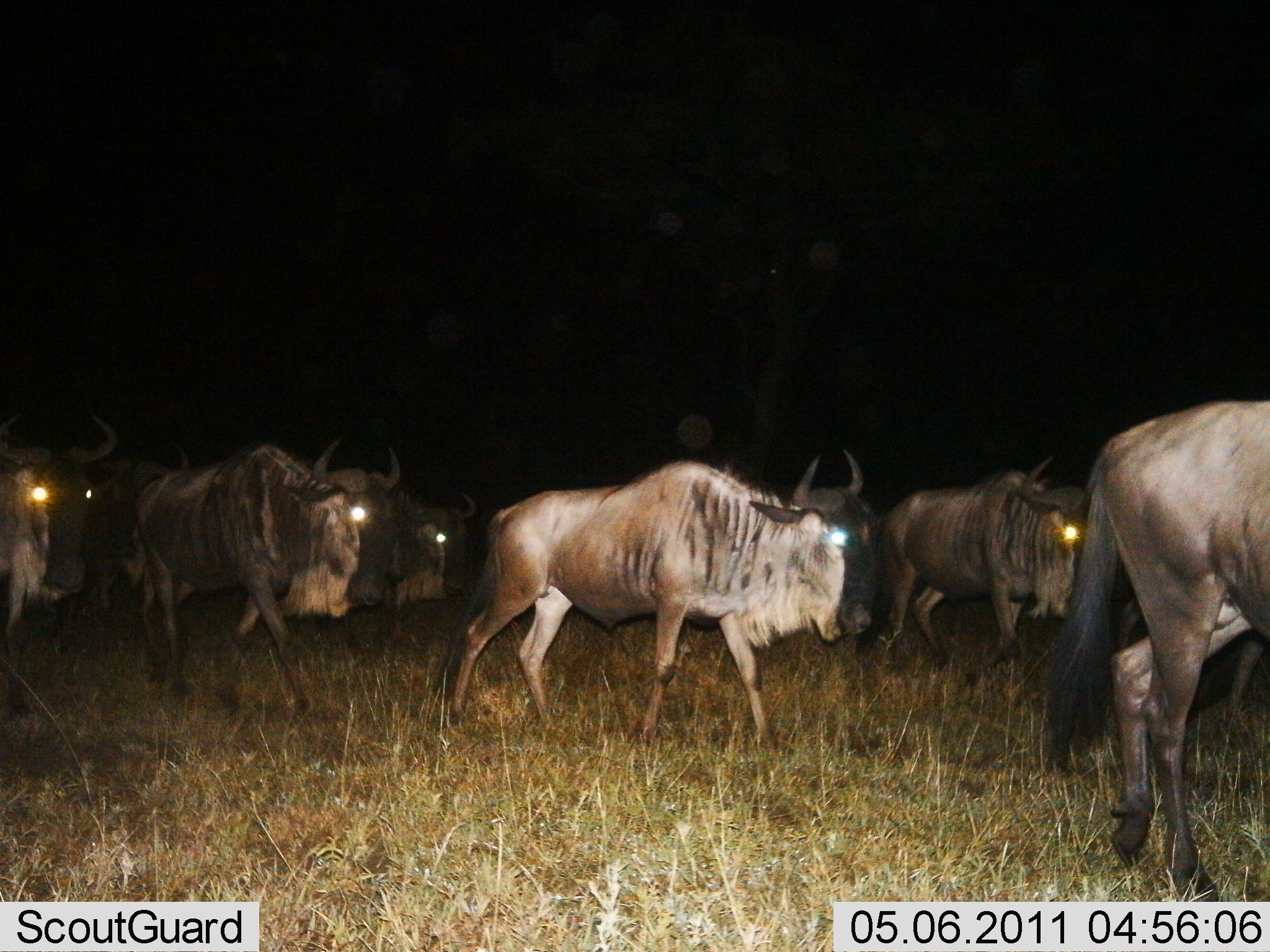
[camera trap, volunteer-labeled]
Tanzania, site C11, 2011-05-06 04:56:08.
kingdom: Animalia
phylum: Chordata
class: Mammalia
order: Artiodactyla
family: Bovidae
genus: Connochaetes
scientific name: Connochaetes taurinus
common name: blue wildebeest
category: wildebeest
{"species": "wildebeest (blue wildebeest) (Connochaetes taurinus)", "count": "7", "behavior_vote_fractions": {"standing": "0%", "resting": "0%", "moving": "100%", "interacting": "0%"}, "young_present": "0%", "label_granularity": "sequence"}